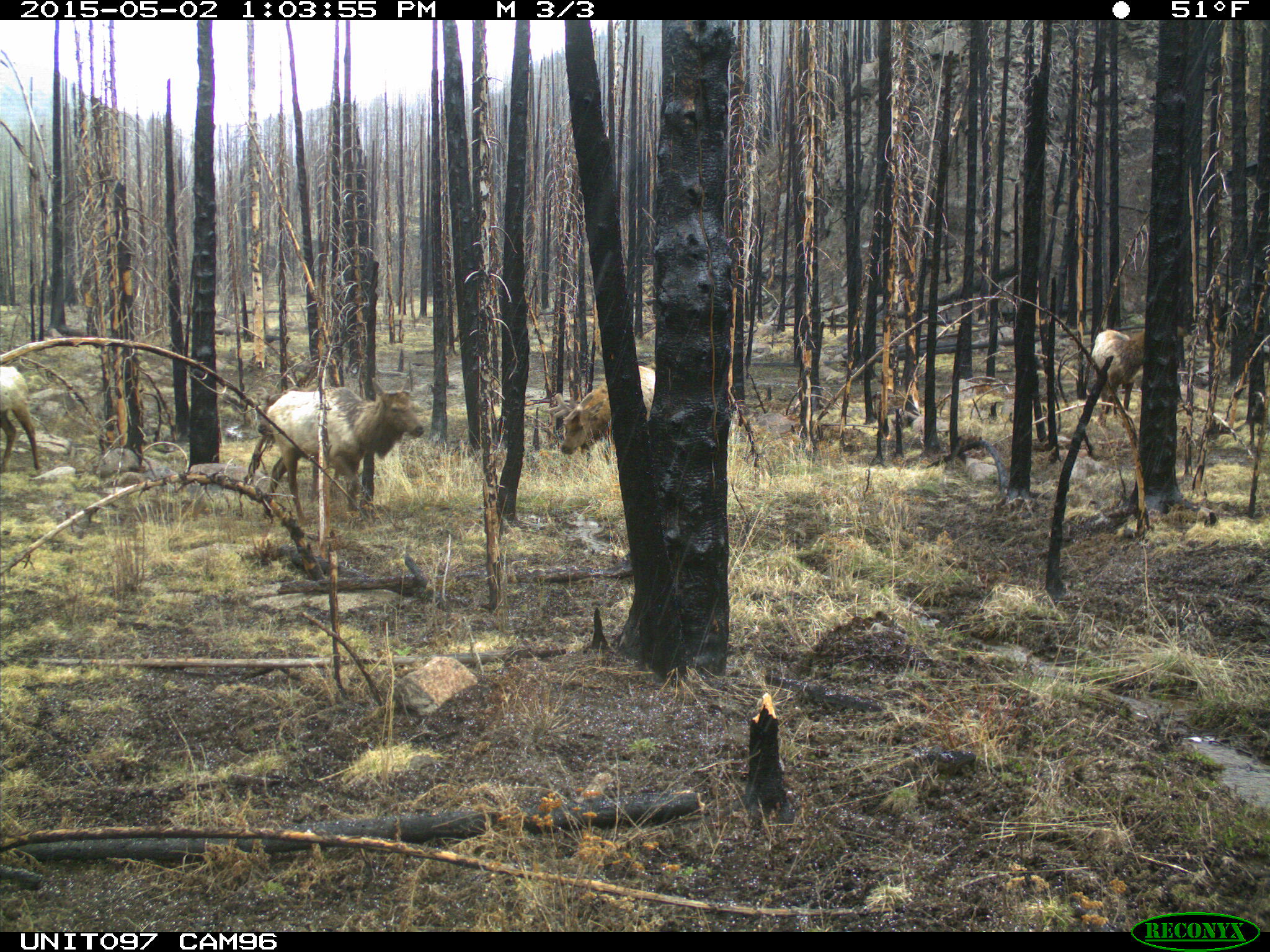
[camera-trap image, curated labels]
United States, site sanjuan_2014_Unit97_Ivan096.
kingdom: Animalia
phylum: Chordata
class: Mammalia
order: Artiodactyla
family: Cervidae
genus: Cervus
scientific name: Cervus elaphus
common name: red deer